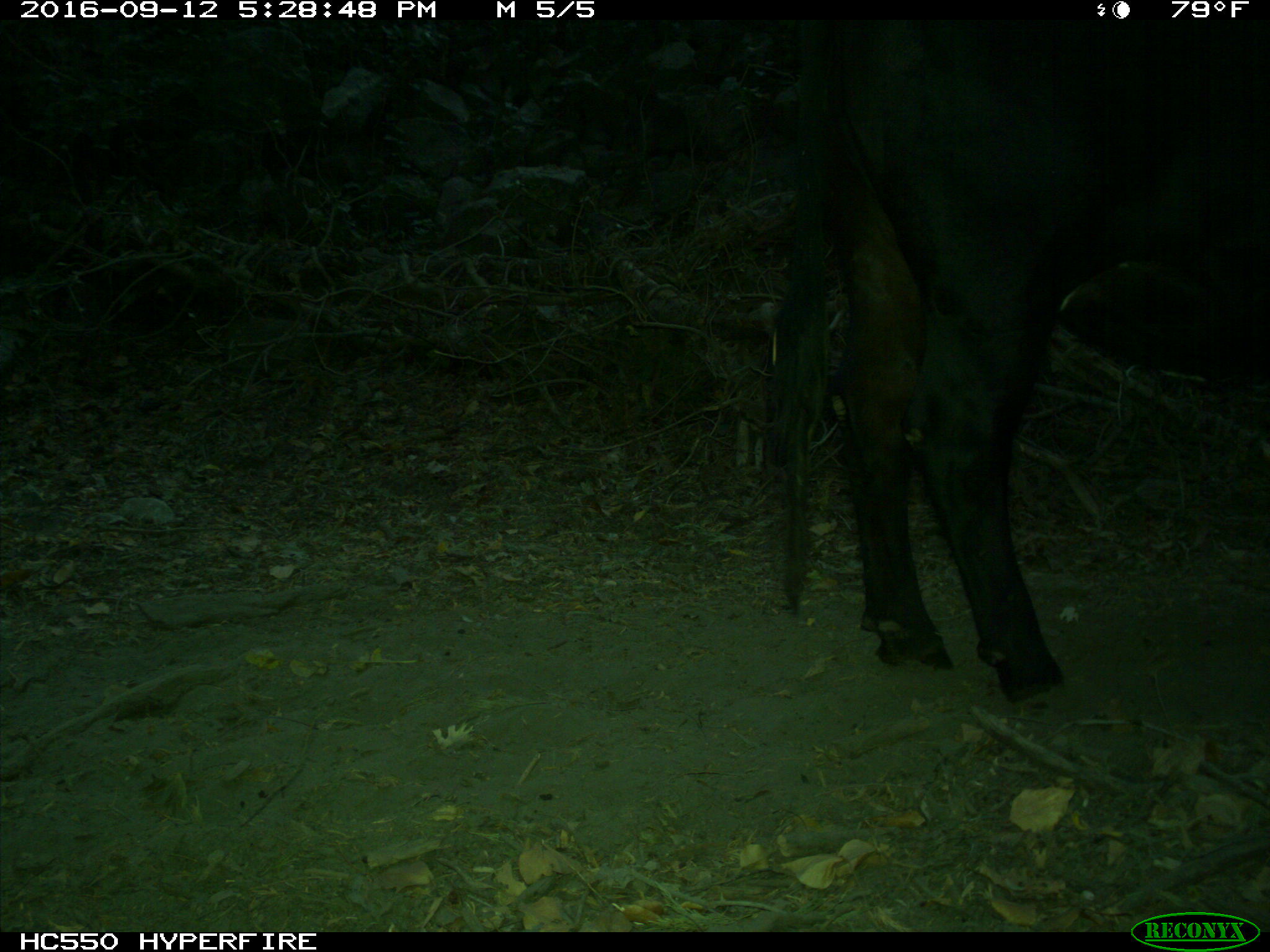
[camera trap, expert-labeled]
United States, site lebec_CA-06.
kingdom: Animalia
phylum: Chordata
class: Mammalia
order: Artiodactyla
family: Bovidae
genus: Bos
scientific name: Bos taurus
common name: domestic cow